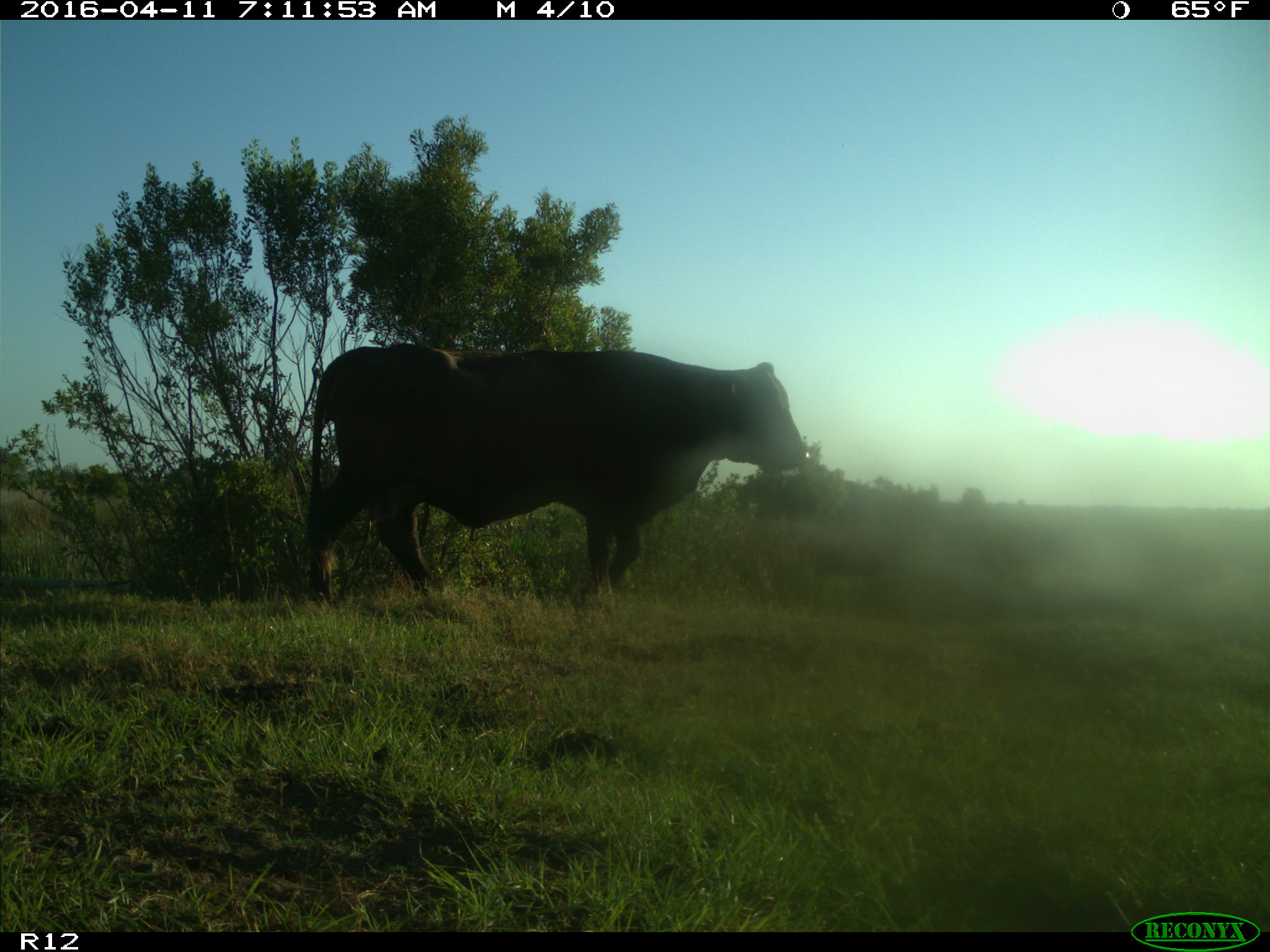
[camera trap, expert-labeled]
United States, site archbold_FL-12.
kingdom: Animalia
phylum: Chordata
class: Mammalia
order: Artiodactyla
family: Bovidae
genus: Bos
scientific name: Bos taurus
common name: domestic cow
Bos taurus (domestic cow).